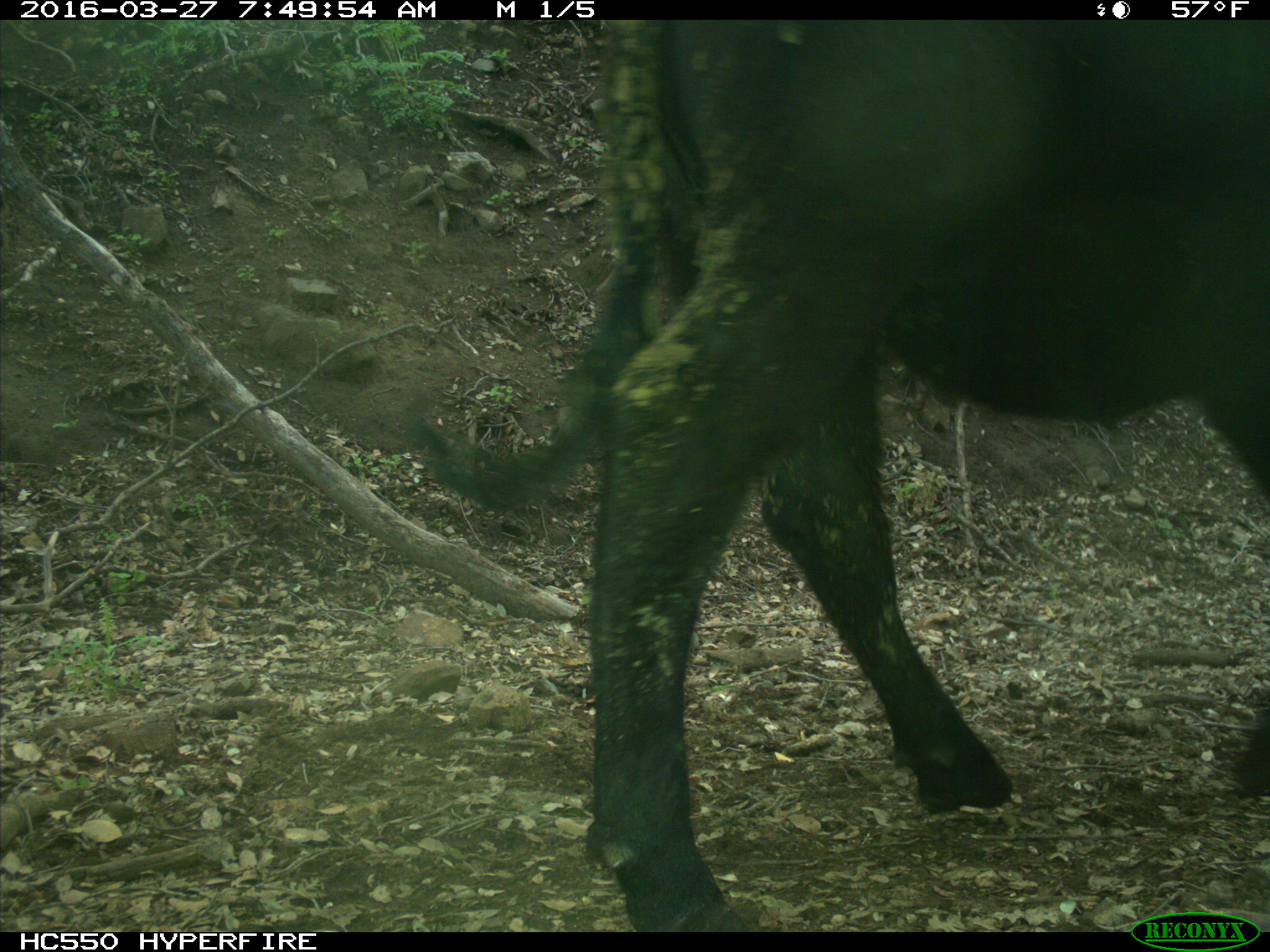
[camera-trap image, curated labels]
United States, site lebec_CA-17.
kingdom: Animalia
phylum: Chordata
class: Mammalia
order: Artiodactyla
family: Bovidae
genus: Bos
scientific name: Bos taurus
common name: domestic cow